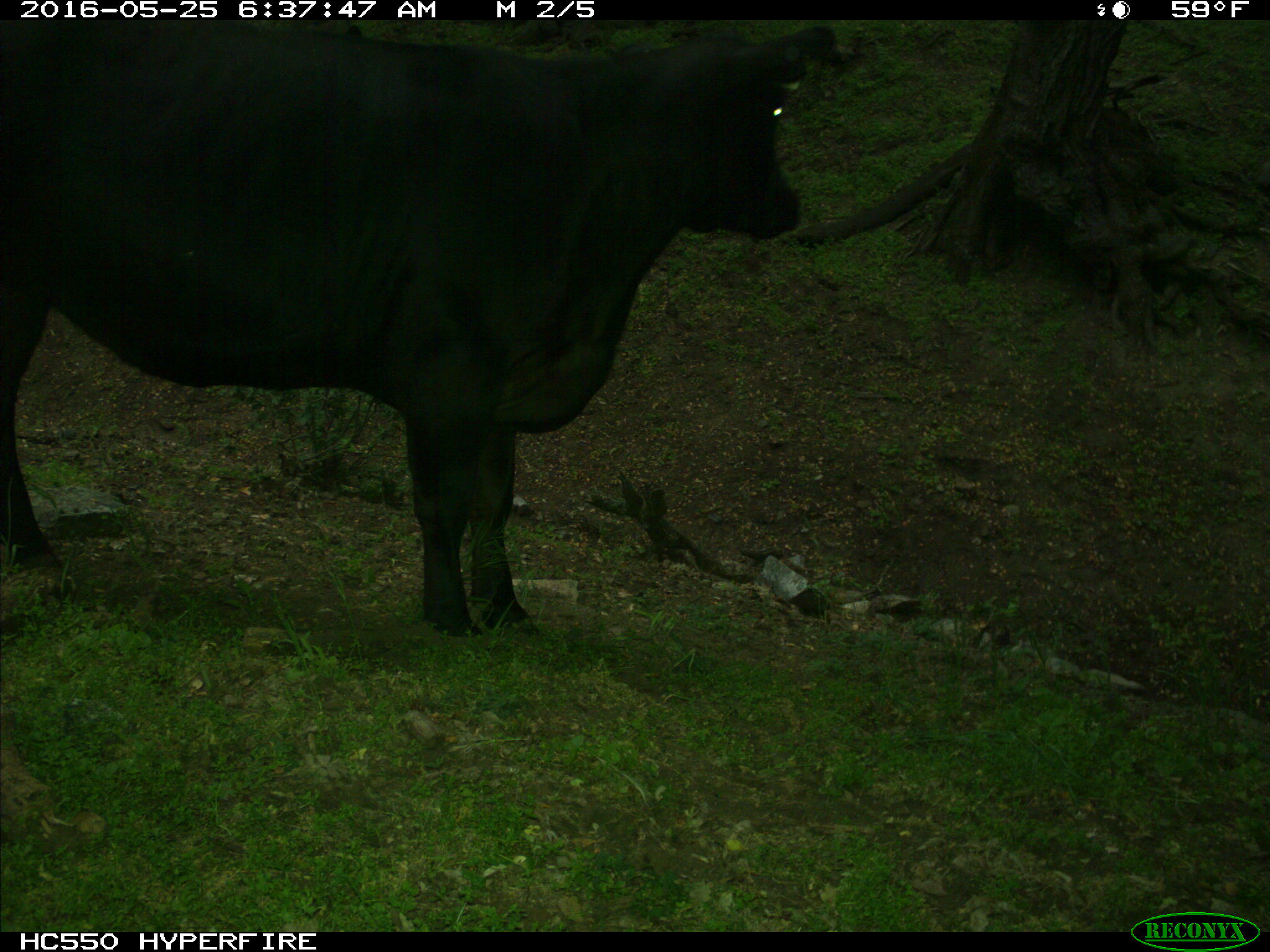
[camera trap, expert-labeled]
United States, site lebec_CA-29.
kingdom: Animalia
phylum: Chordata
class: Mammalia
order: Artiodactyla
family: Bovidae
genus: Bos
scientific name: Bos taurus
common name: domestic cow